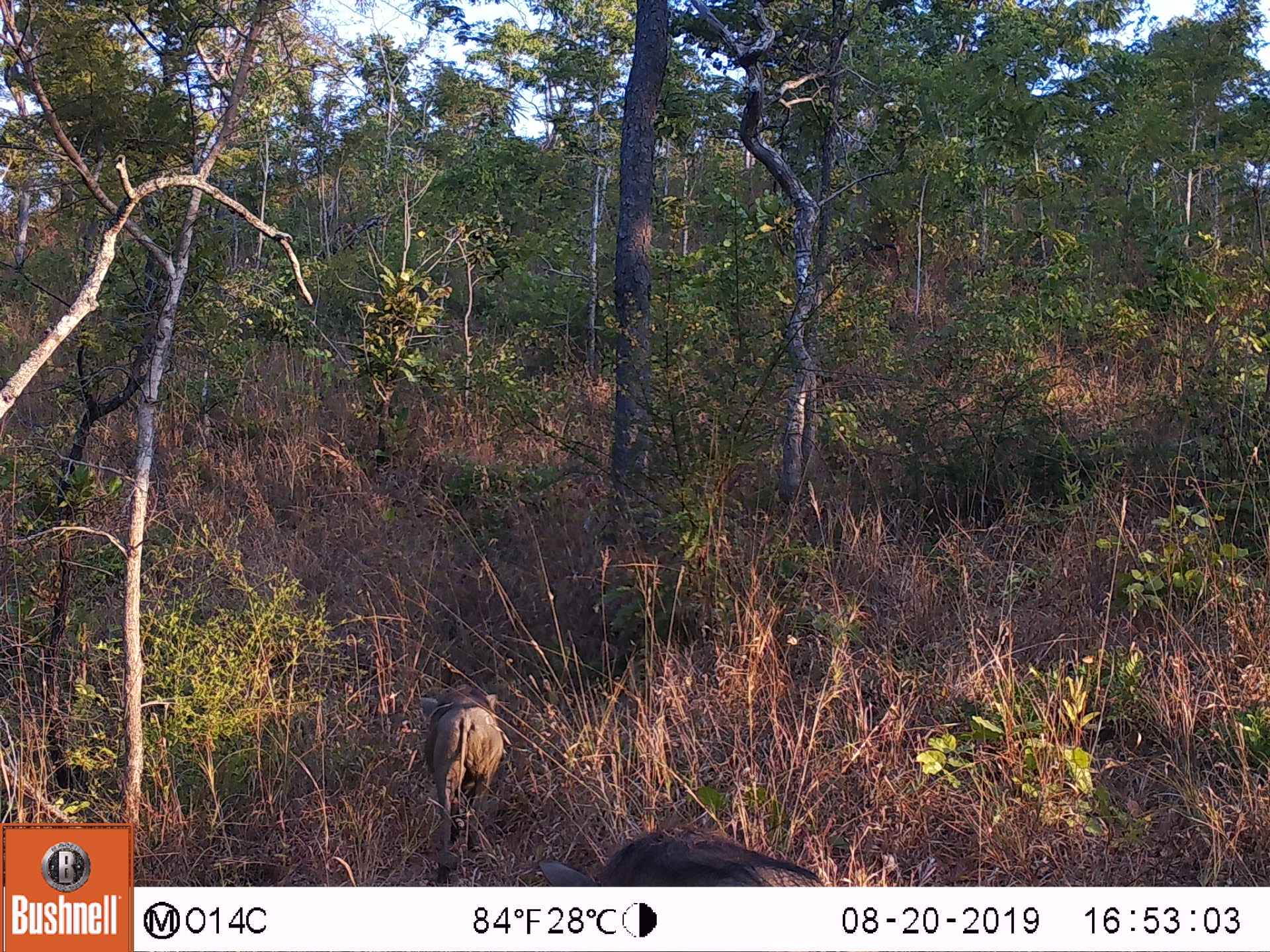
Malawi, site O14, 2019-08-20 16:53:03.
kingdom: Animalia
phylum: Chordata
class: Mammalia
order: Artiodactyla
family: Suidae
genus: Phacochoerus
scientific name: Phacochoerus africanus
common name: common warthog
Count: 2.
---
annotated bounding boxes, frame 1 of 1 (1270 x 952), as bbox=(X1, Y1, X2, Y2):
common warthog: bbox=(533, 819, 838, 880); bbox=(421, 683, 506, 843)